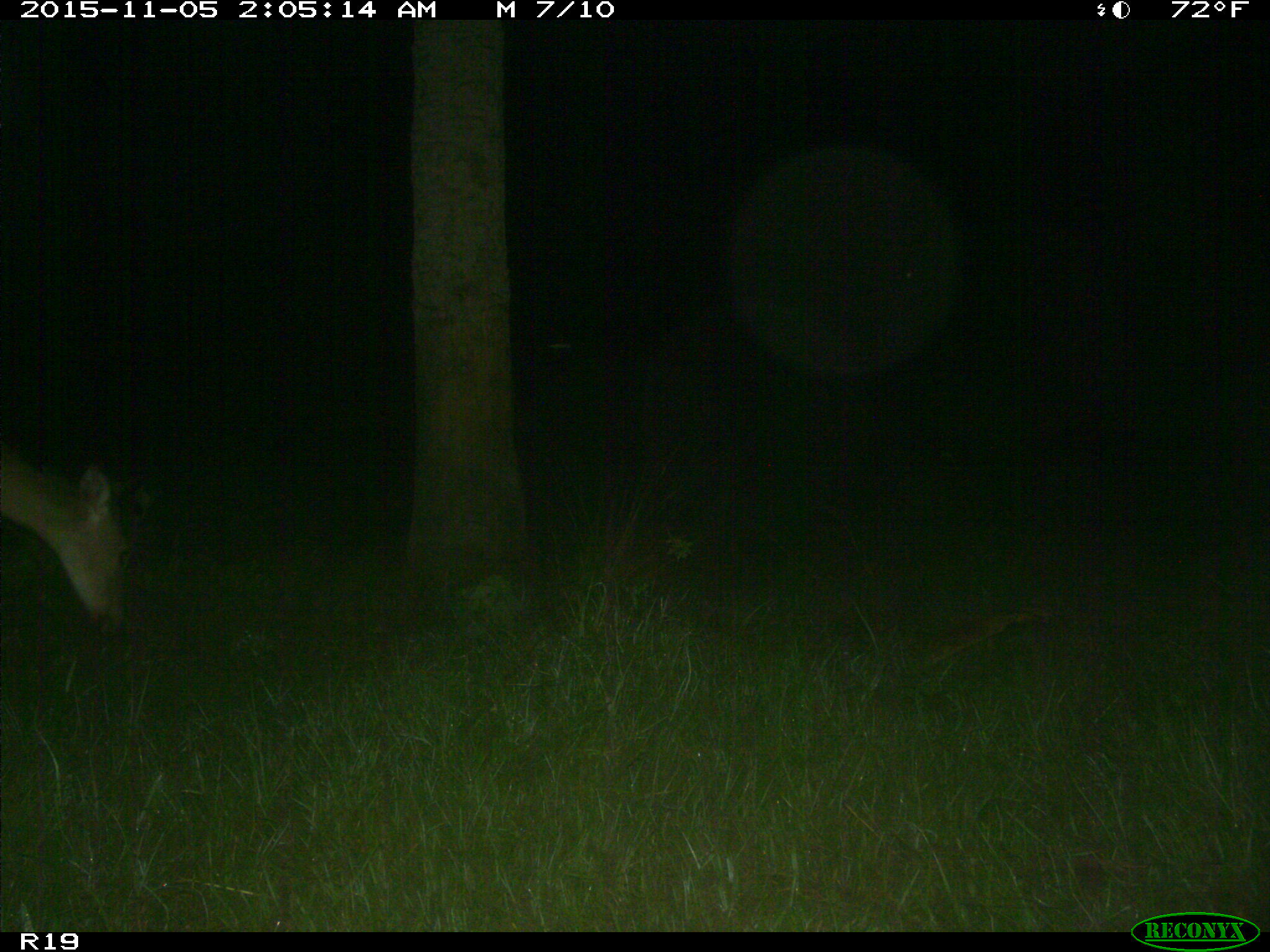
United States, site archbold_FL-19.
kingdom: Animalia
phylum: Chordata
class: Mammalia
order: Artiodactyla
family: Cervidae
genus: Odocoileus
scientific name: Odocoileus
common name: deer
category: unidentified deer